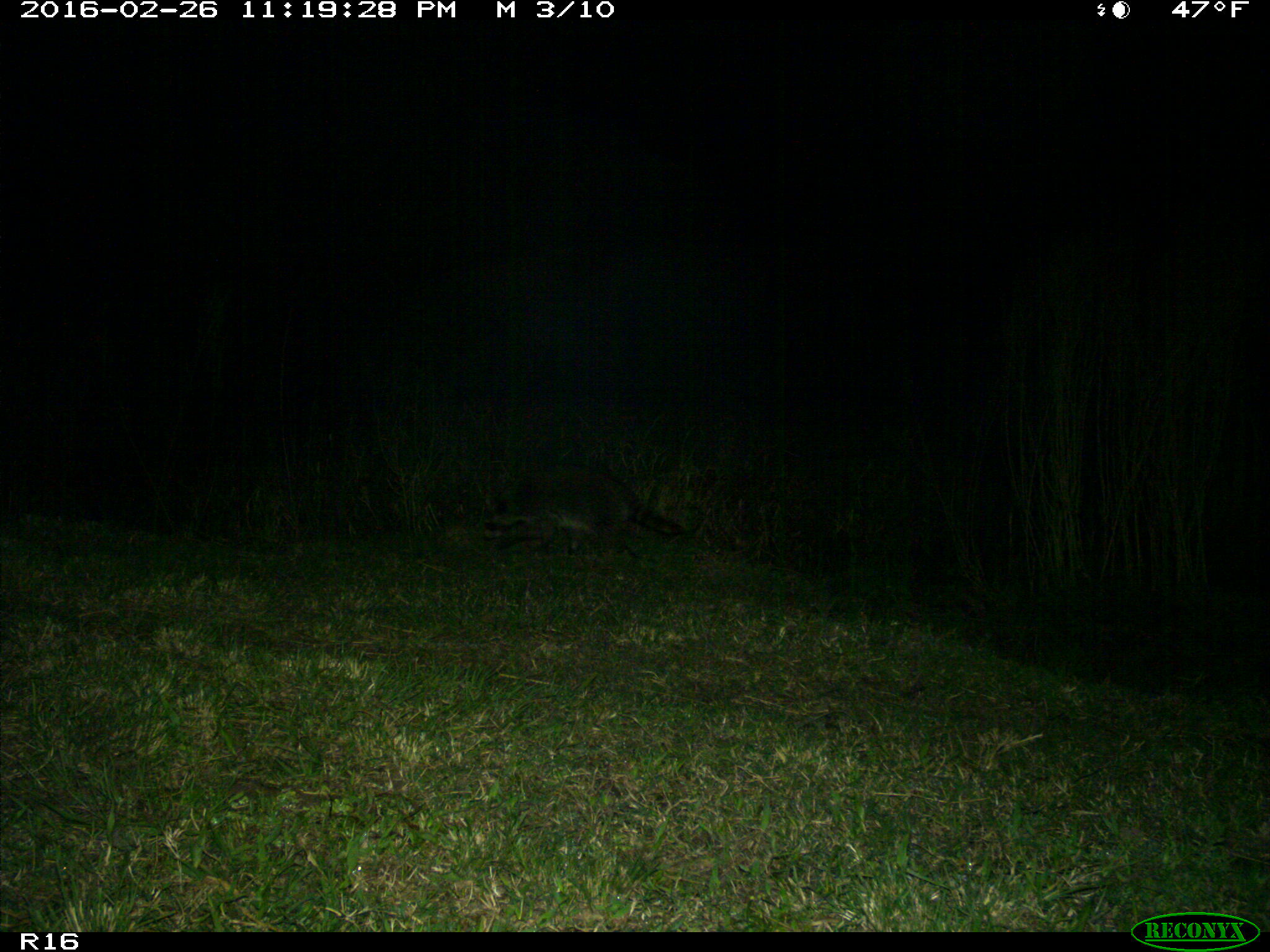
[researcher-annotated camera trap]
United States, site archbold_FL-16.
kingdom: Animalia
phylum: Chordata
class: Mammalia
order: Carnivora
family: Procyonidae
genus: Procyon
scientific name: Procyon lotor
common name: common raccoon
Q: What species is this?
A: Procyon lotor (common raccoon).